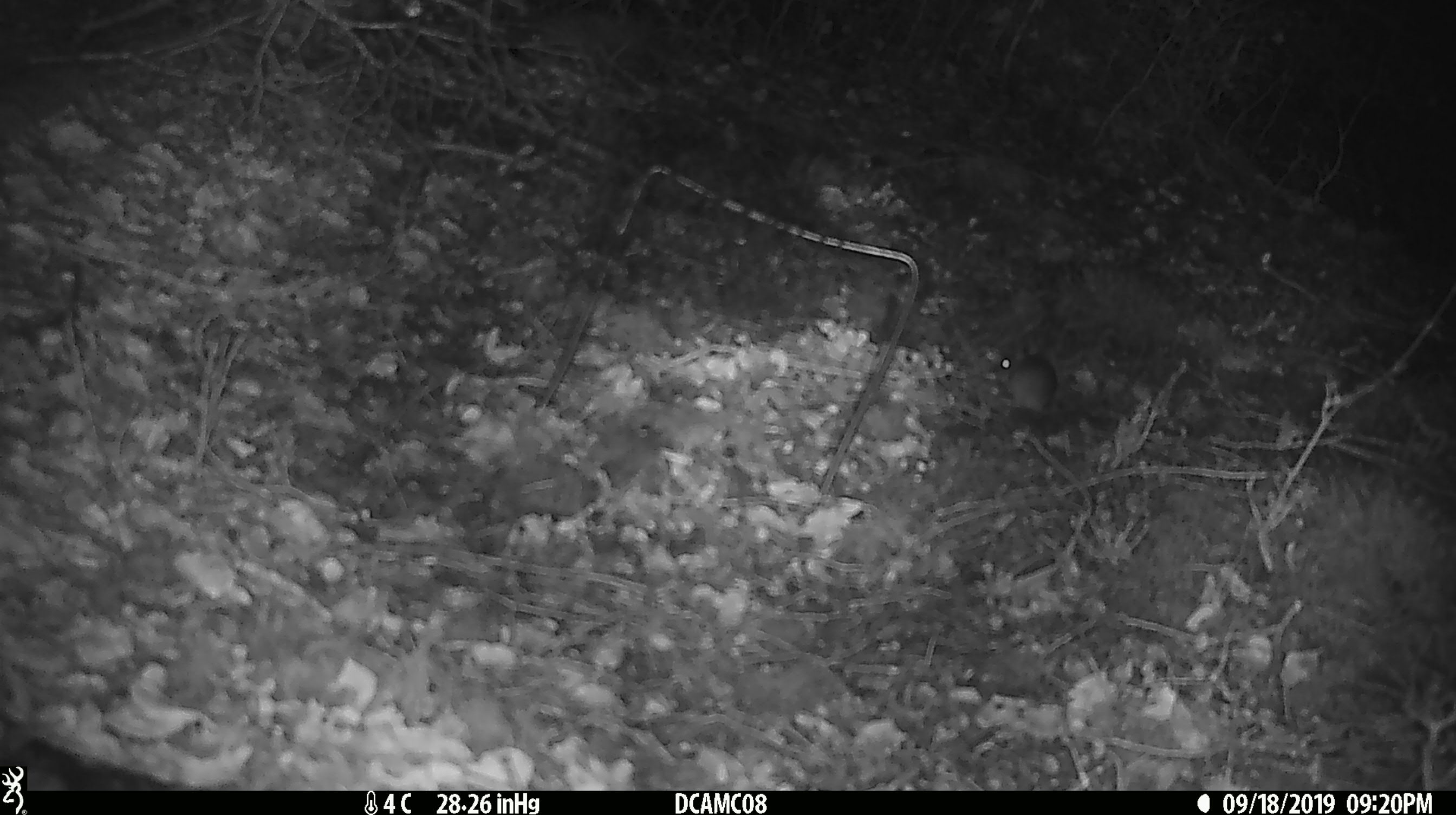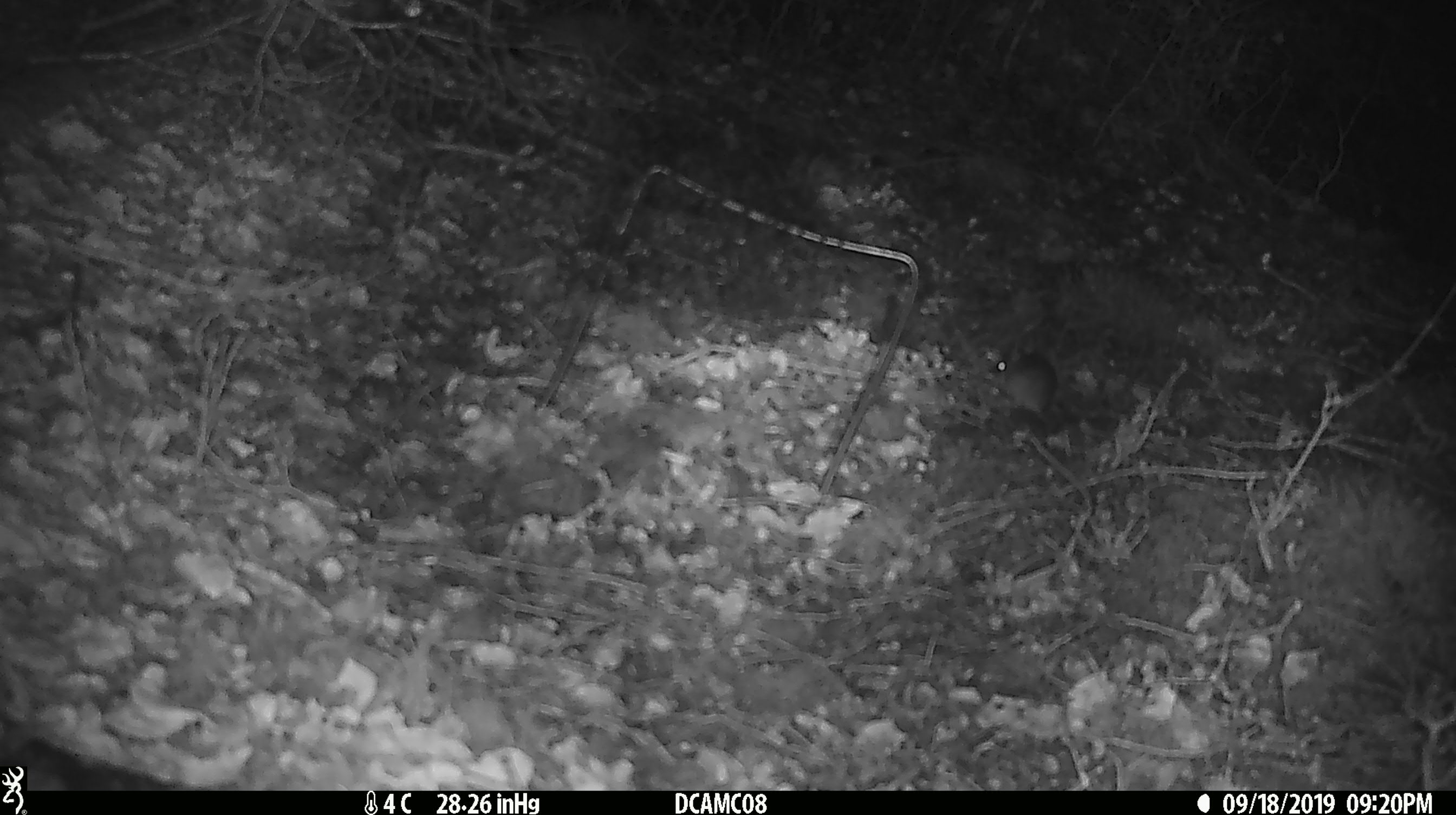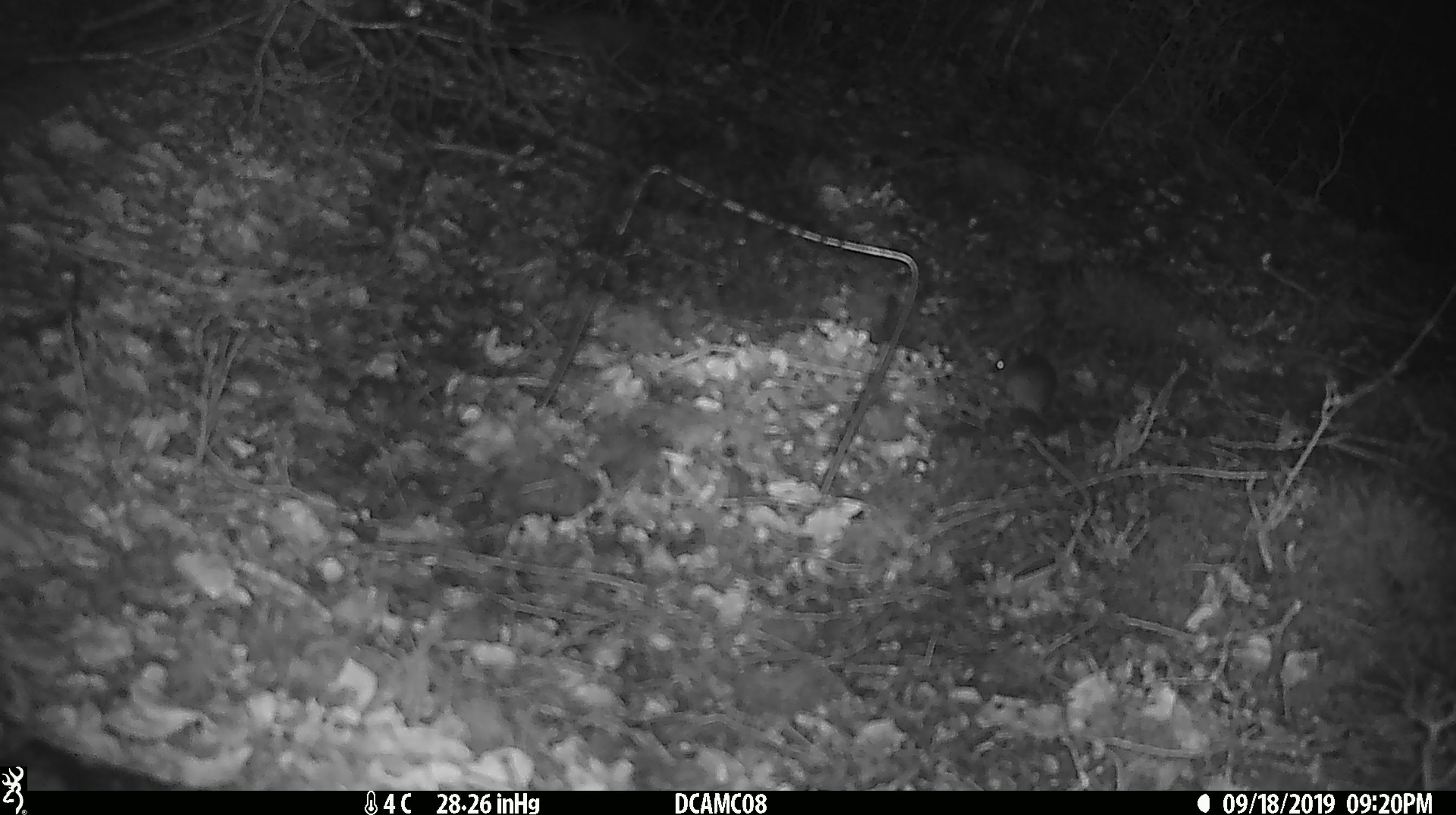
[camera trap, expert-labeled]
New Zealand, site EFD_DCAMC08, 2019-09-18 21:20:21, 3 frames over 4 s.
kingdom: Animalia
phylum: Chordata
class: Mammalia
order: Rodentia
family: Muridae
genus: Mus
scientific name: Mus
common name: mouse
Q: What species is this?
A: Mouse (Mus).